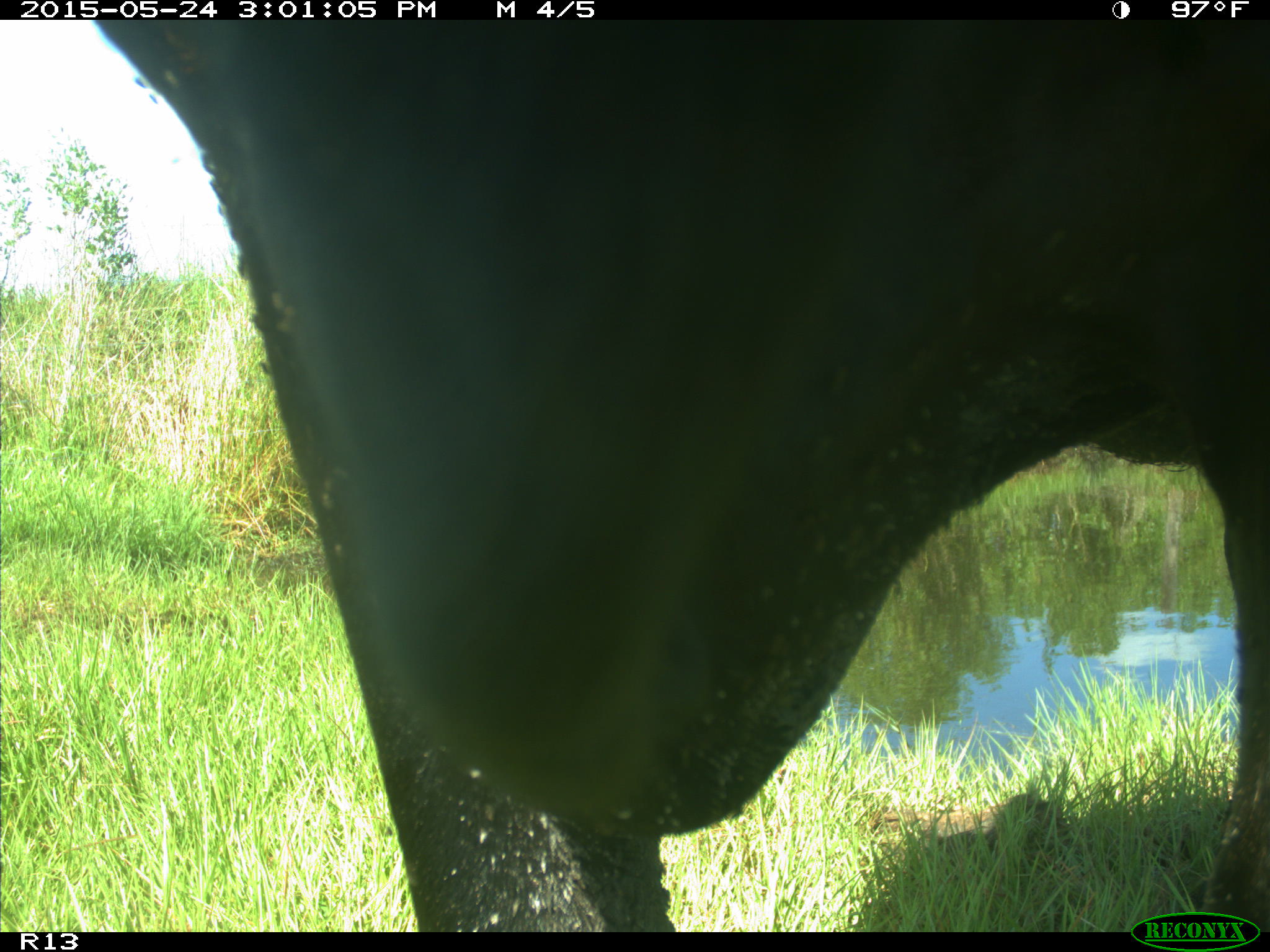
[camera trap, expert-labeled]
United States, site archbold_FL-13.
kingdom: Animalia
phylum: Chordata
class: Mammalia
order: Artiodactyla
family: Bovidae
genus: Bos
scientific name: Bos taurus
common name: domestic cow